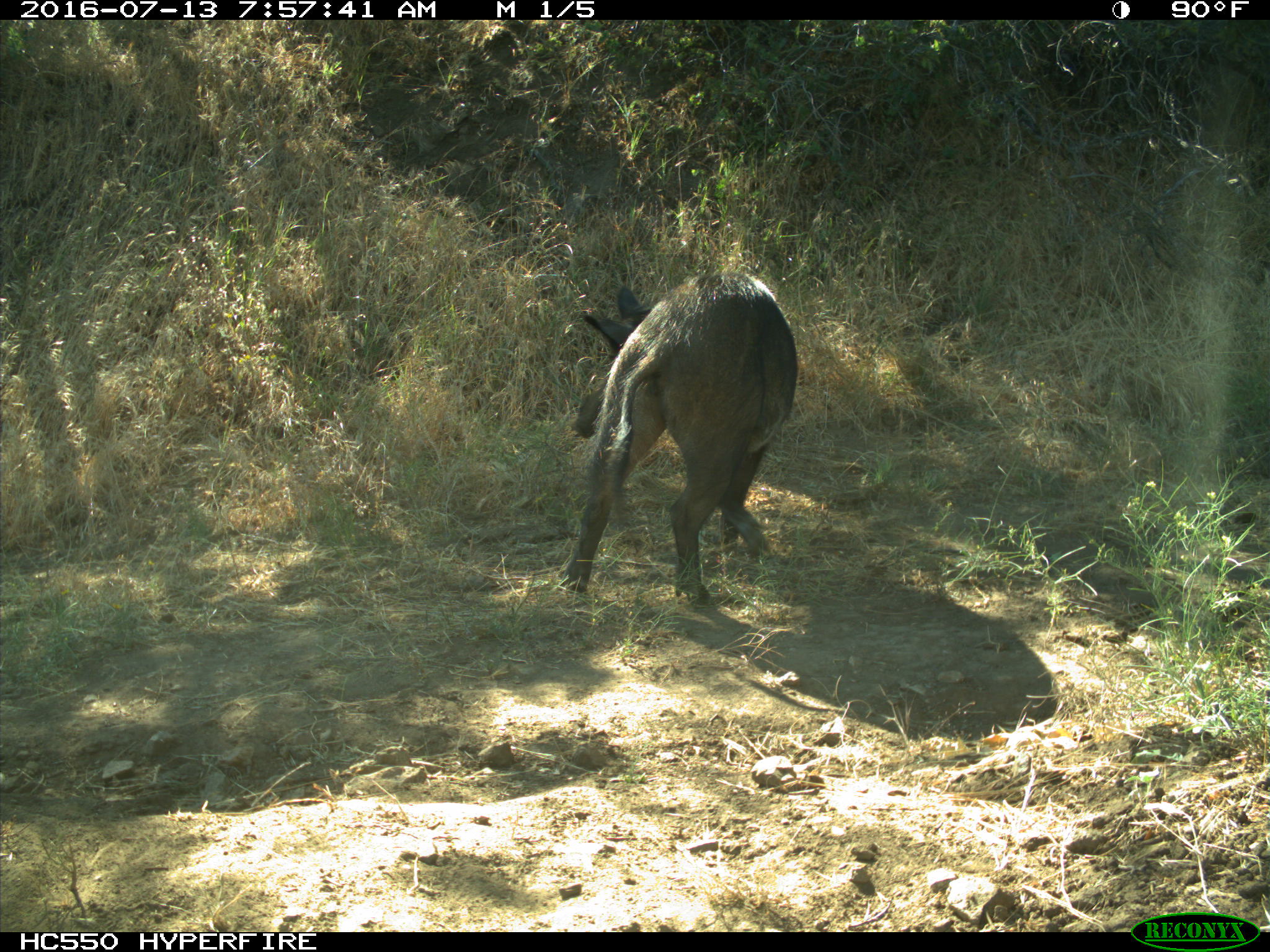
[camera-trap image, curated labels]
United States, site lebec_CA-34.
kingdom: Animalia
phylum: Chordata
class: Mammalia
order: Artiodactyla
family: Suidae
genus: Sus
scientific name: Sus scrofa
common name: wild boar